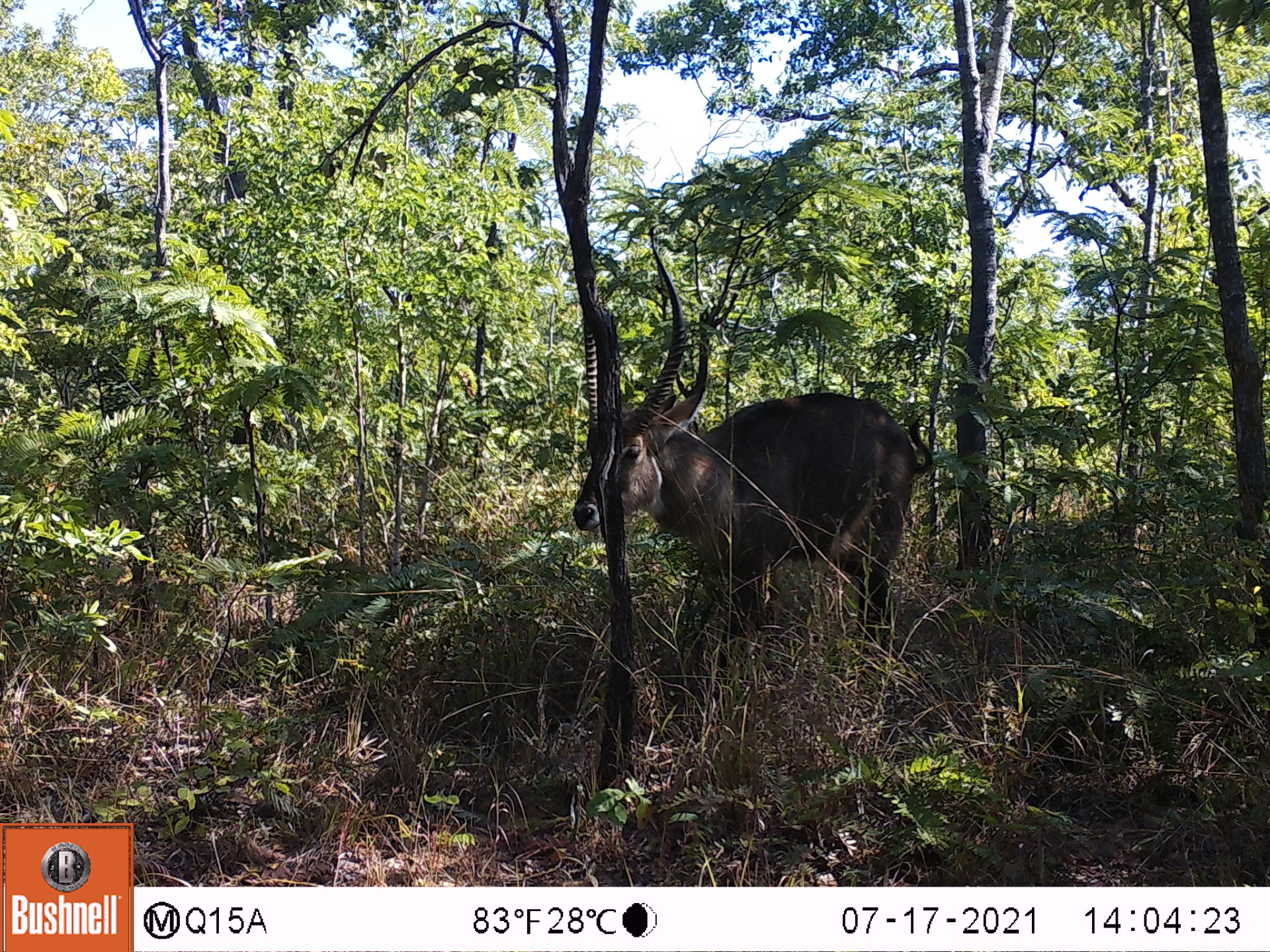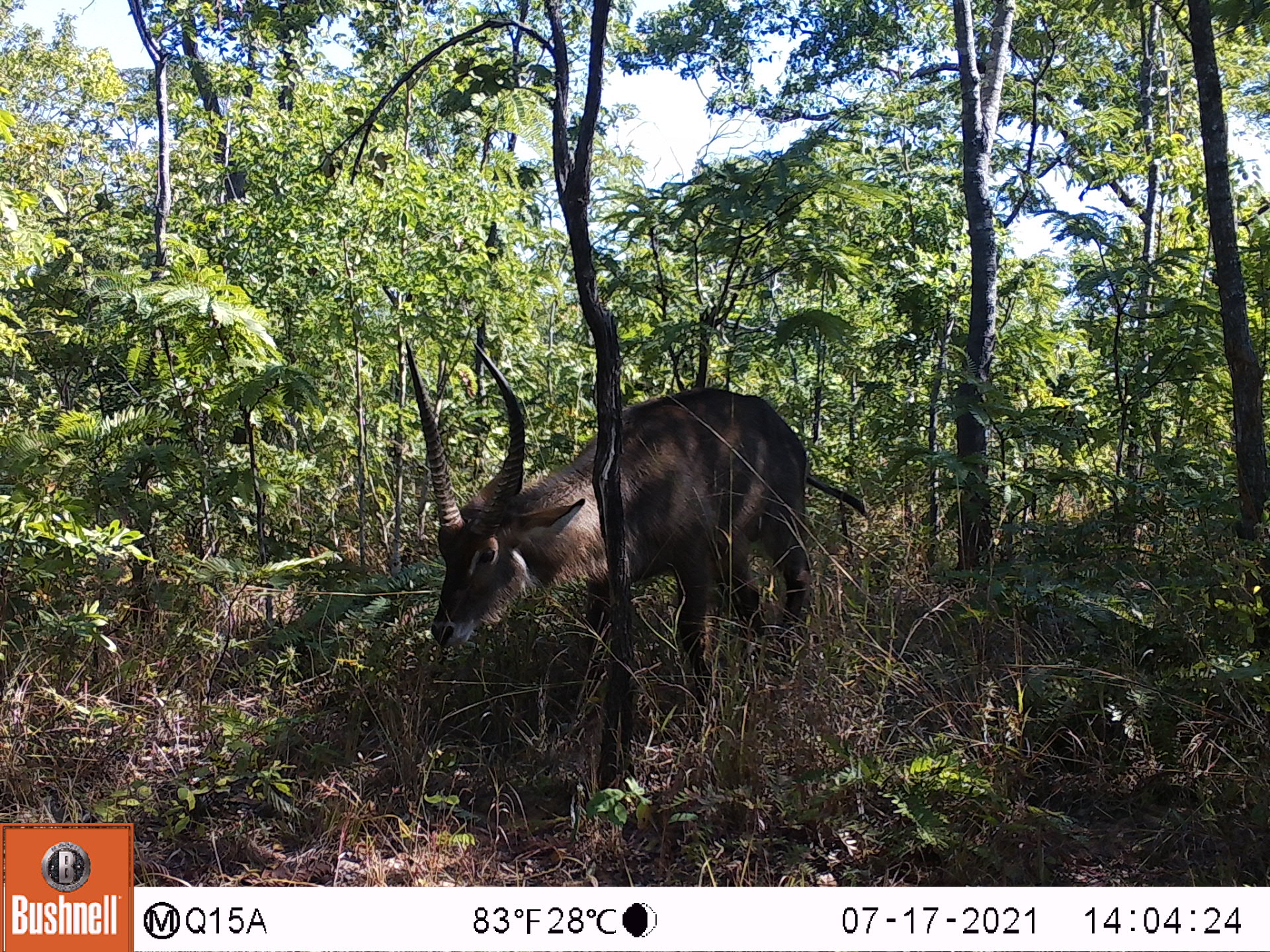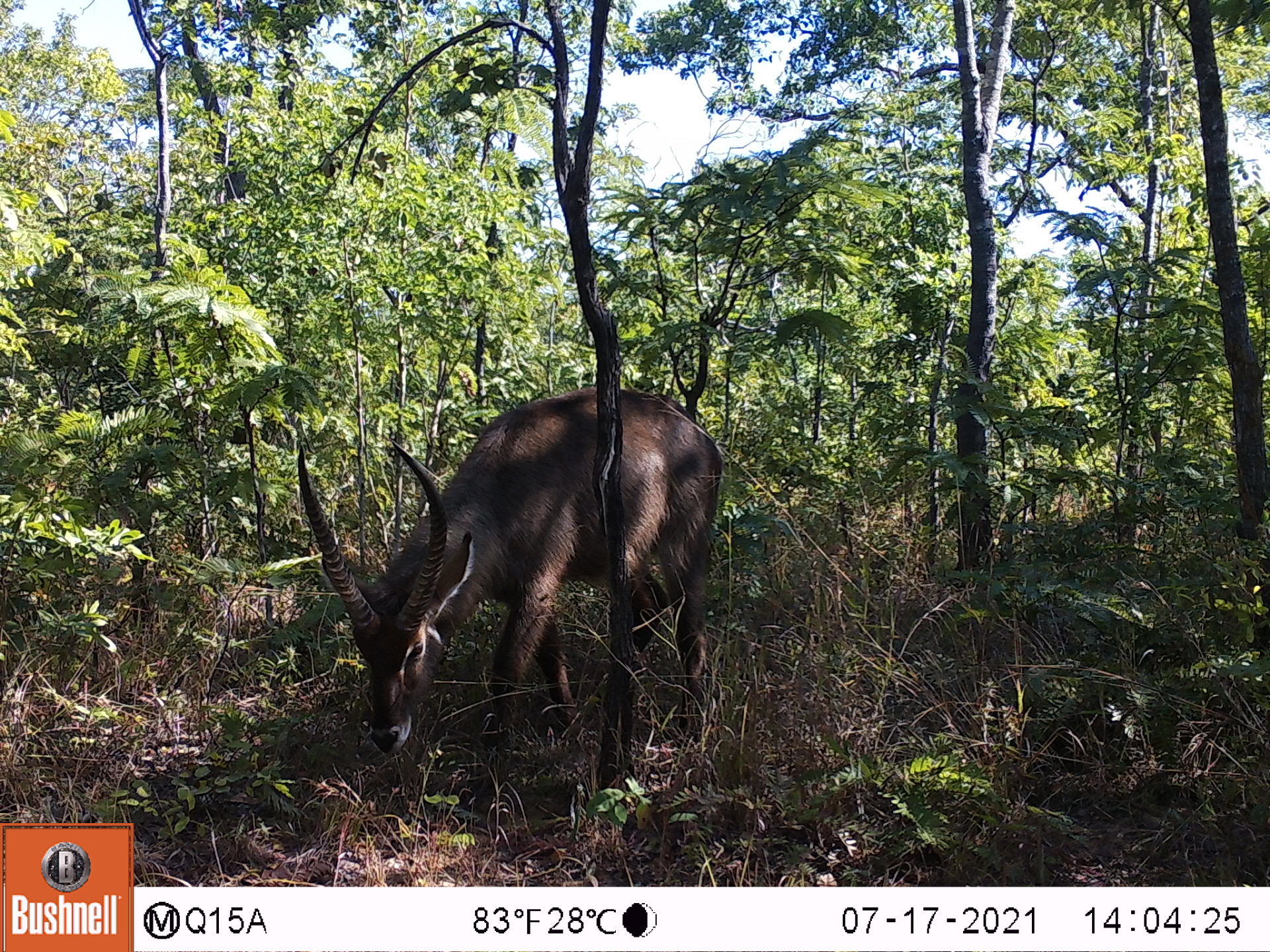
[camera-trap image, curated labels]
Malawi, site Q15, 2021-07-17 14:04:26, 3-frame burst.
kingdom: Animalia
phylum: Chordata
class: Mammalia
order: Artiodactyla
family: Bovidae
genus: Kobus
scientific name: Kobus ellipsiprymnus ellipsiprymnus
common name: common waterbuck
Common waterbuck (Kobus ellipsiprymnus ellipsiprymnus), count 1.